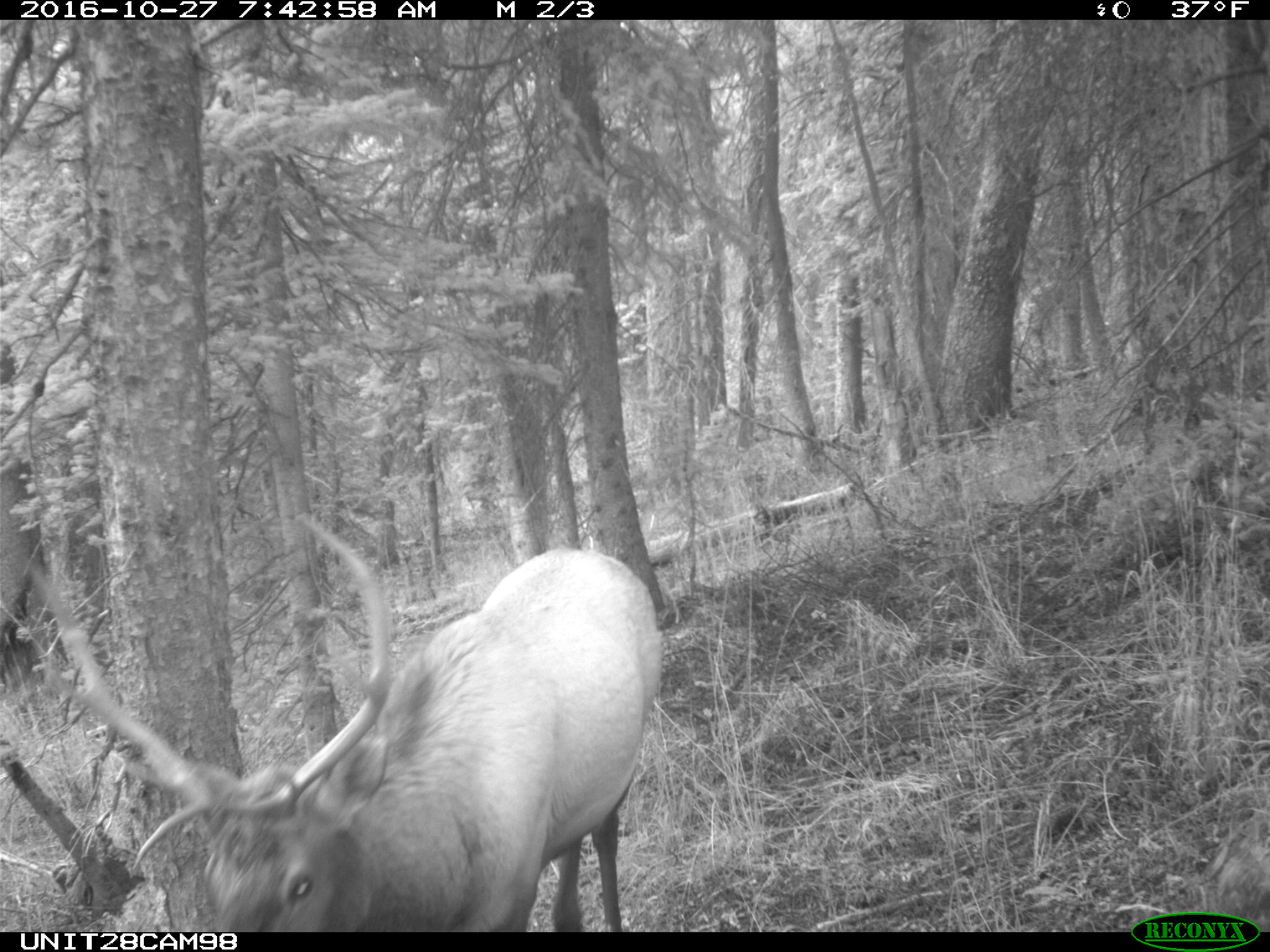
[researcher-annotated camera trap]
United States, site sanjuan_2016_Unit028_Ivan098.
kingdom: Animalia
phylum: Chordata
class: Mammalia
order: Artiodactyla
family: Cervidae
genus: Cervus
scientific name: Cervus elaphus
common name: red deer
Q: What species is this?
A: Cervus elaphus (red deer).